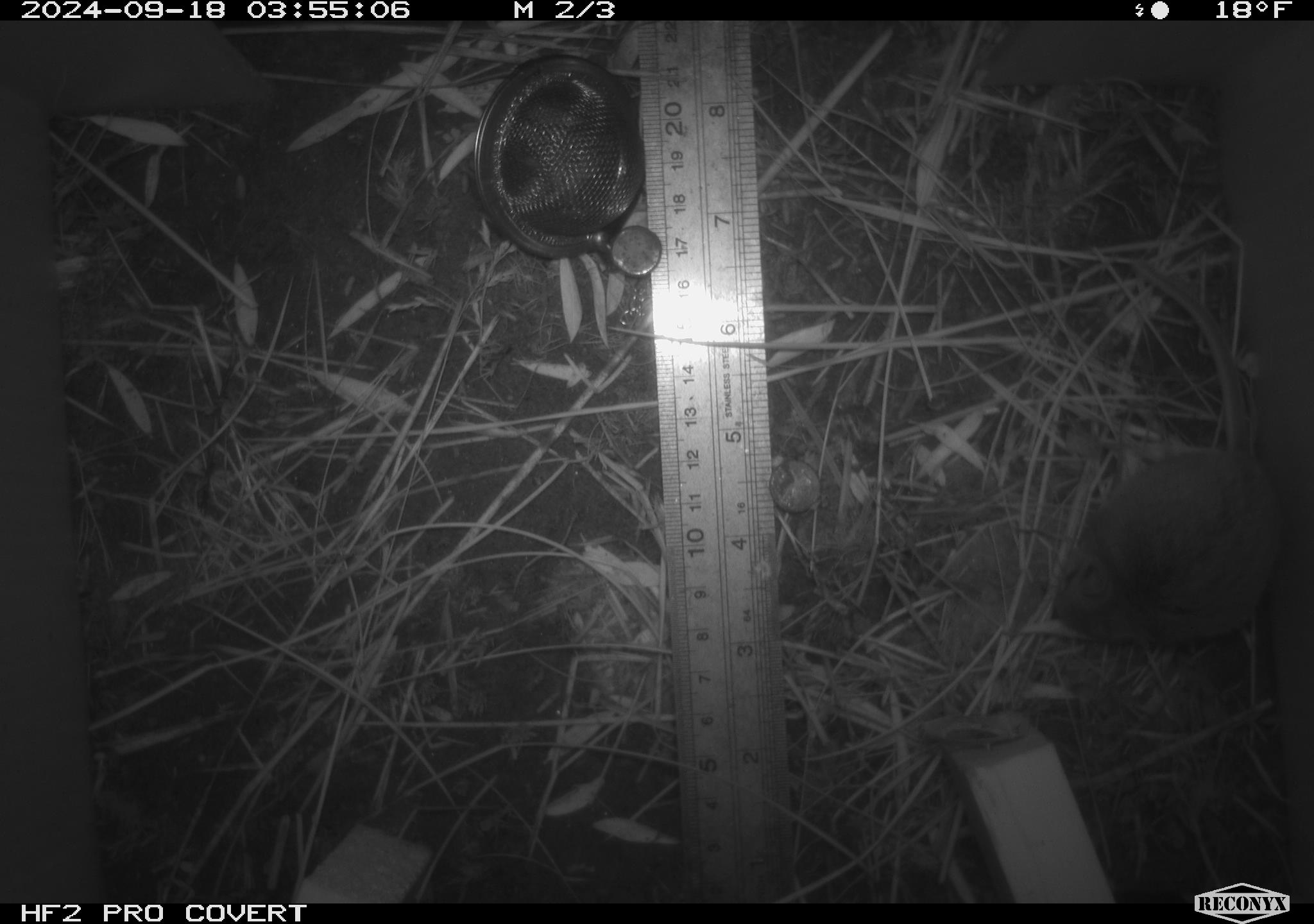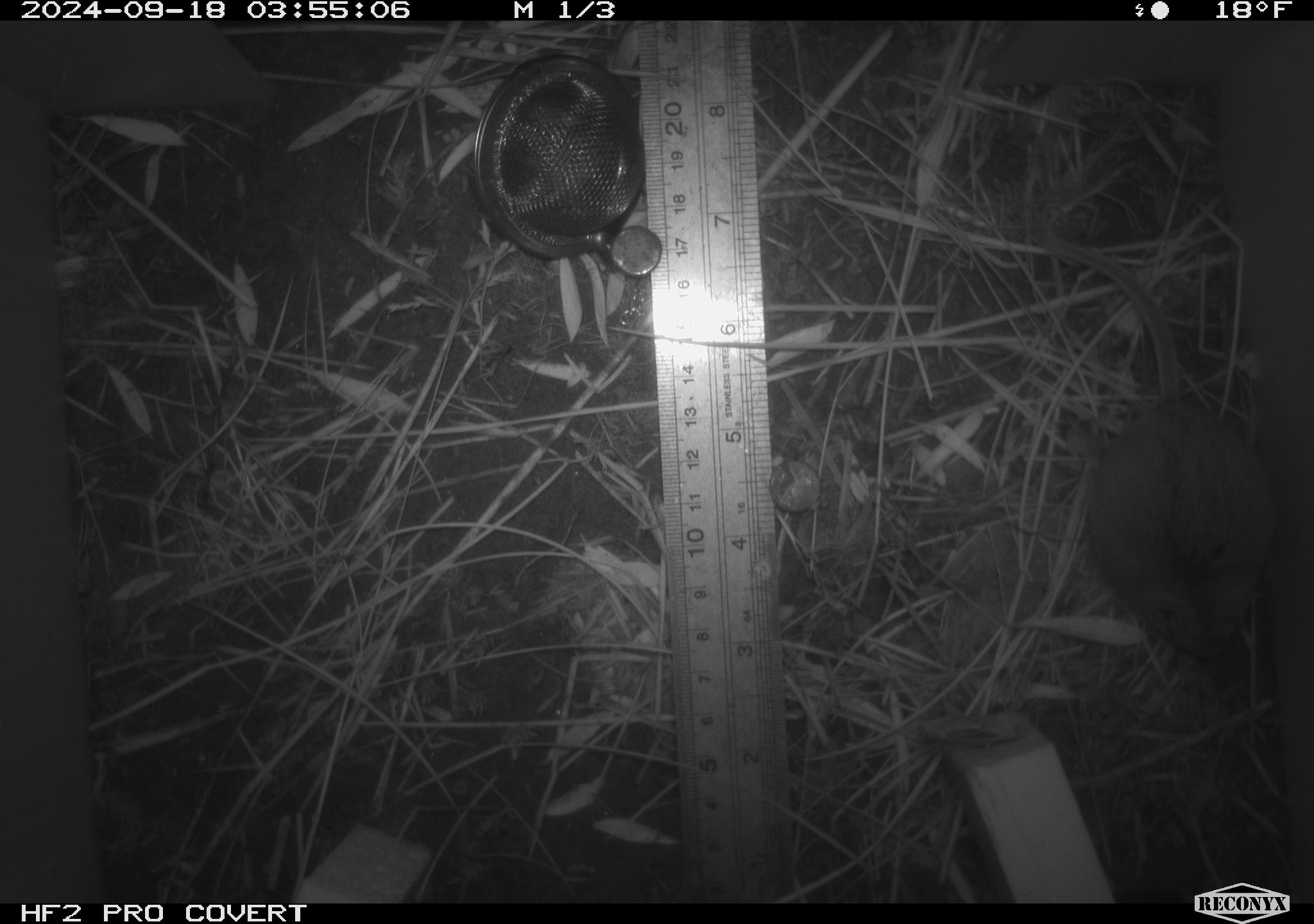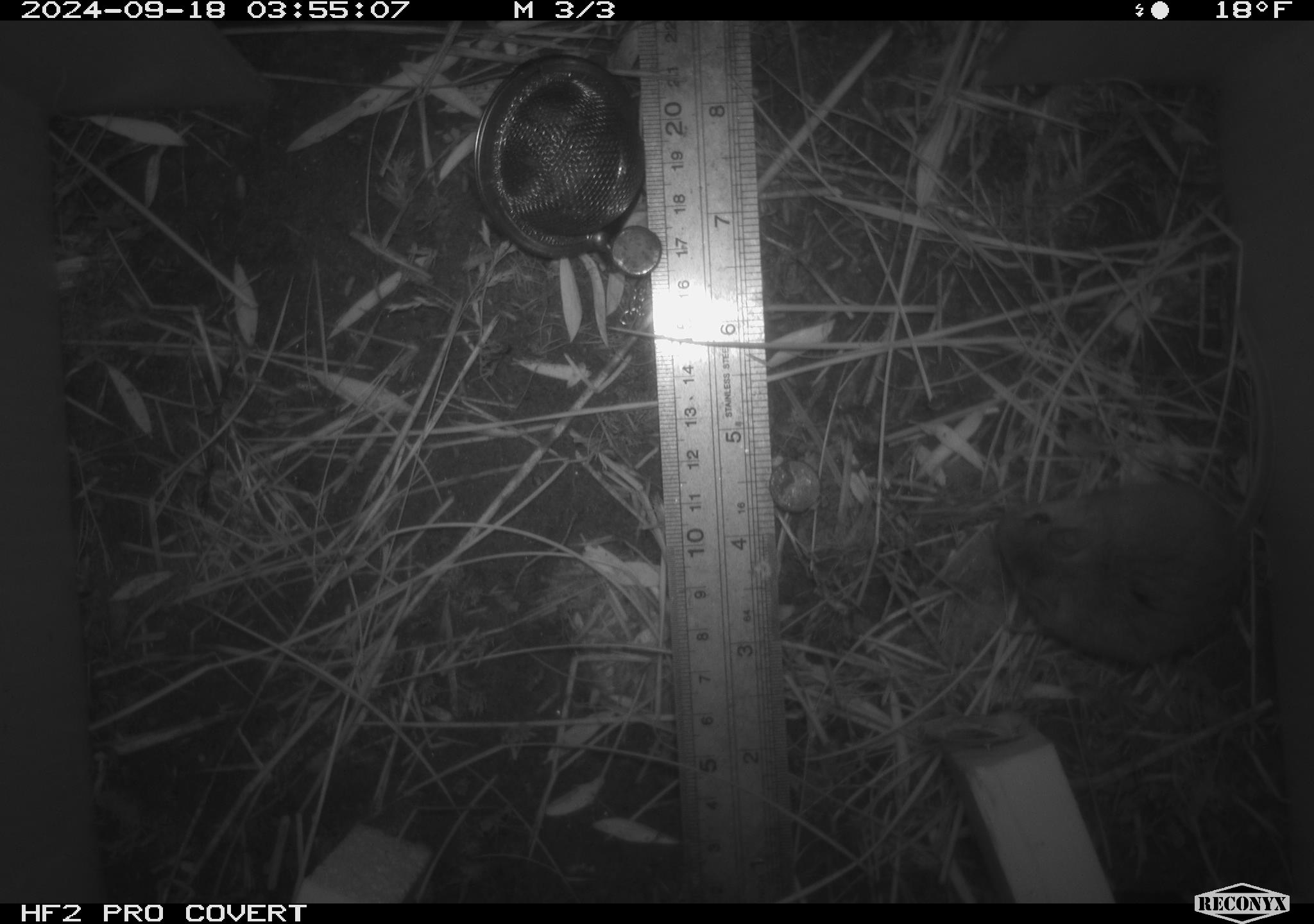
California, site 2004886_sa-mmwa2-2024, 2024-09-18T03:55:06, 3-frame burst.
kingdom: Animalia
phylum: Chordata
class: Mammalia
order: Rodentia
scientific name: Rodentia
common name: mouse species